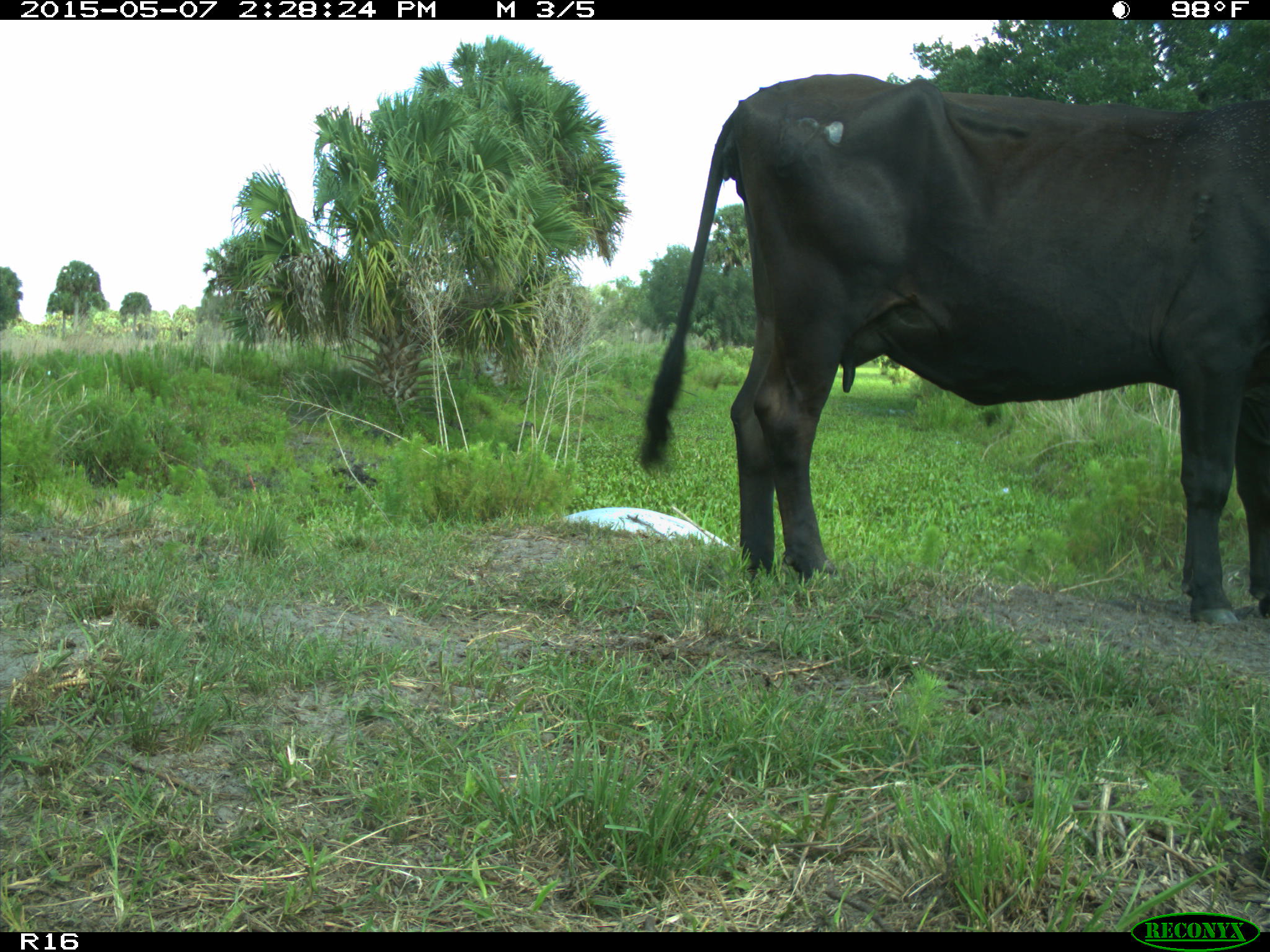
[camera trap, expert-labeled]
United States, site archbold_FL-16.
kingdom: Animalia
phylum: Chordata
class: Mammalia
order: Artiodactyla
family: Bovidae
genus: Bos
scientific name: Bos taurus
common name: domestic cow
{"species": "Bos taurus (domestic cow)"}